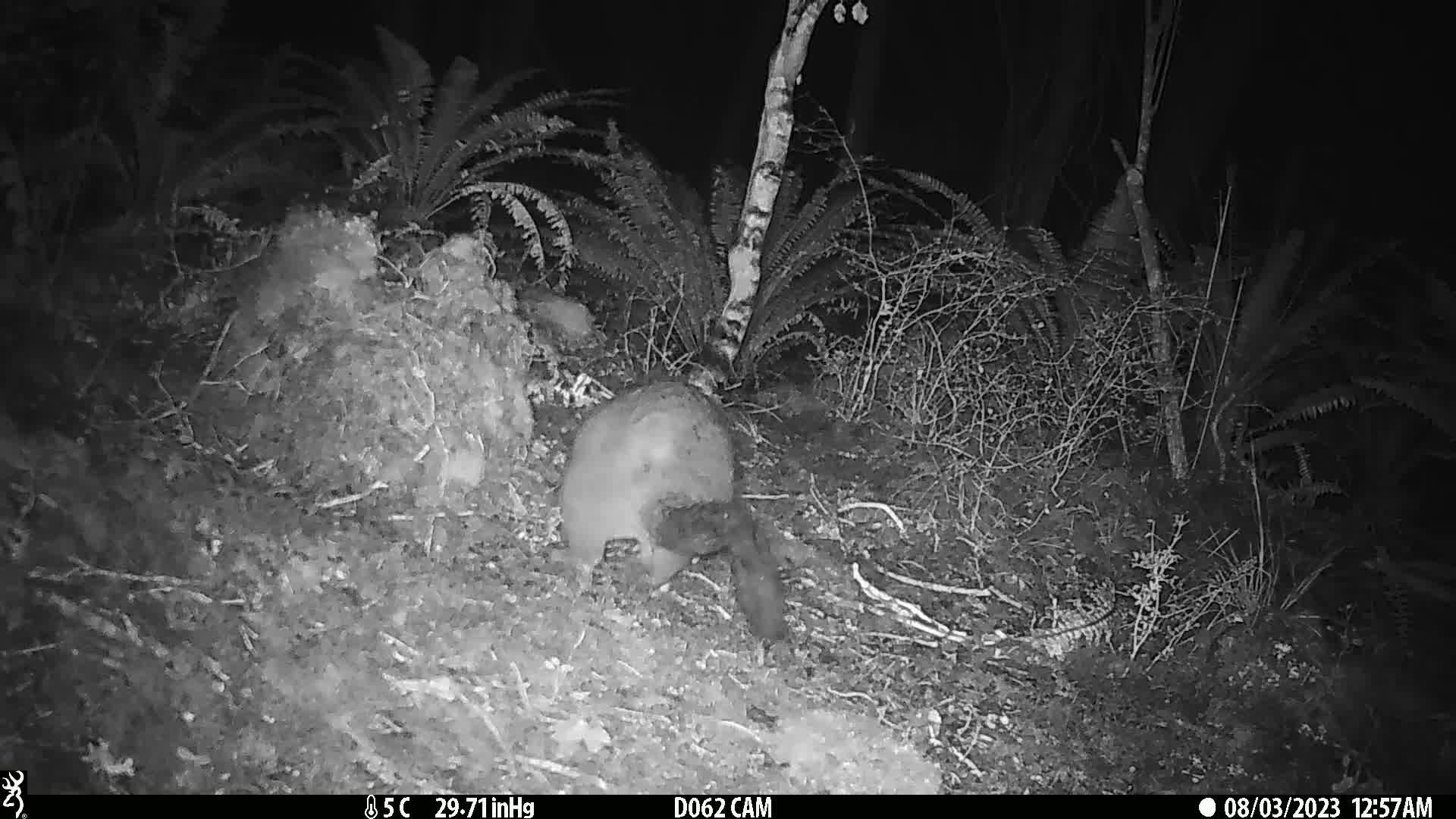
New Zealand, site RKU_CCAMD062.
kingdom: Animalia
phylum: Chordata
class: Mammalia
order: Diprotodontia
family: Phalangeridae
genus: Trichosurus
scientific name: Trichosurus vulpecula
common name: common brushtail possum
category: possum